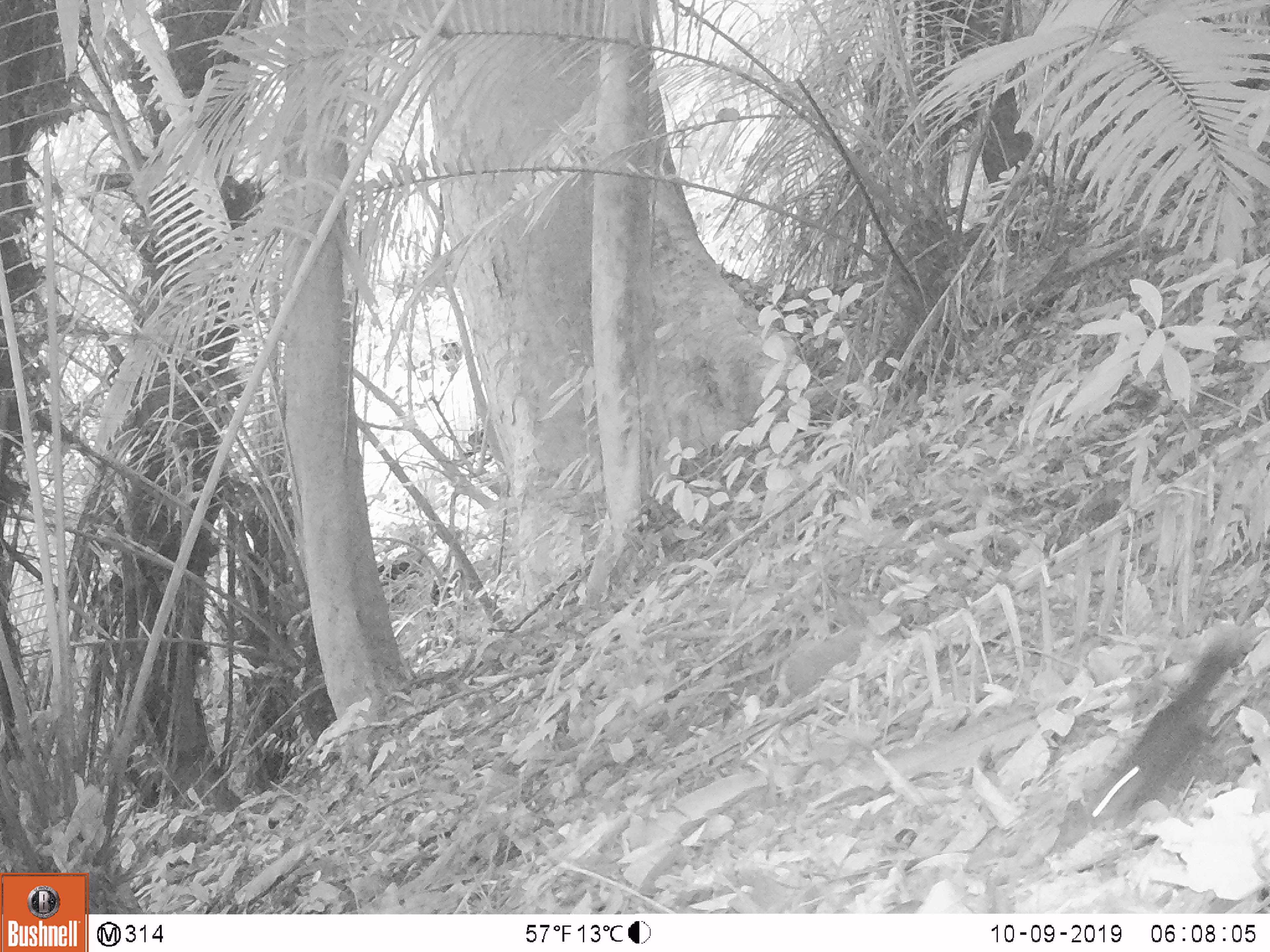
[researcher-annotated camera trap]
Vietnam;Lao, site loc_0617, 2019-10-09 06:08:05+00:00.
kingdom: Animalia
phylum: Chordata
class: Mammalia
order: Rodentia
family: Sciuridae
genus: Dremomys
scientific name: Dremomys rufigenis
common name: red-cheeked squirrel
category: red cheeked squirrel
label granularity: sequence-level